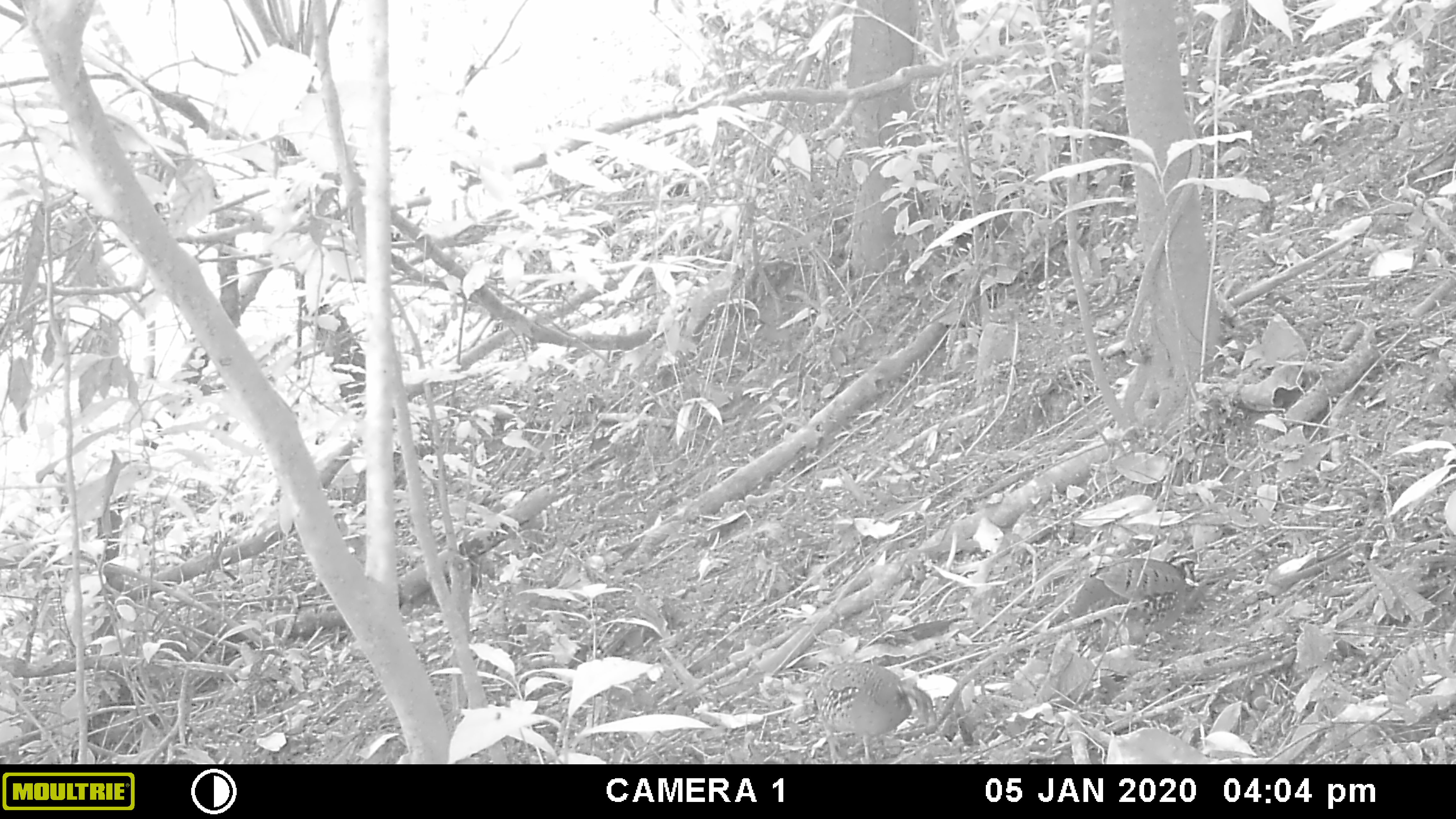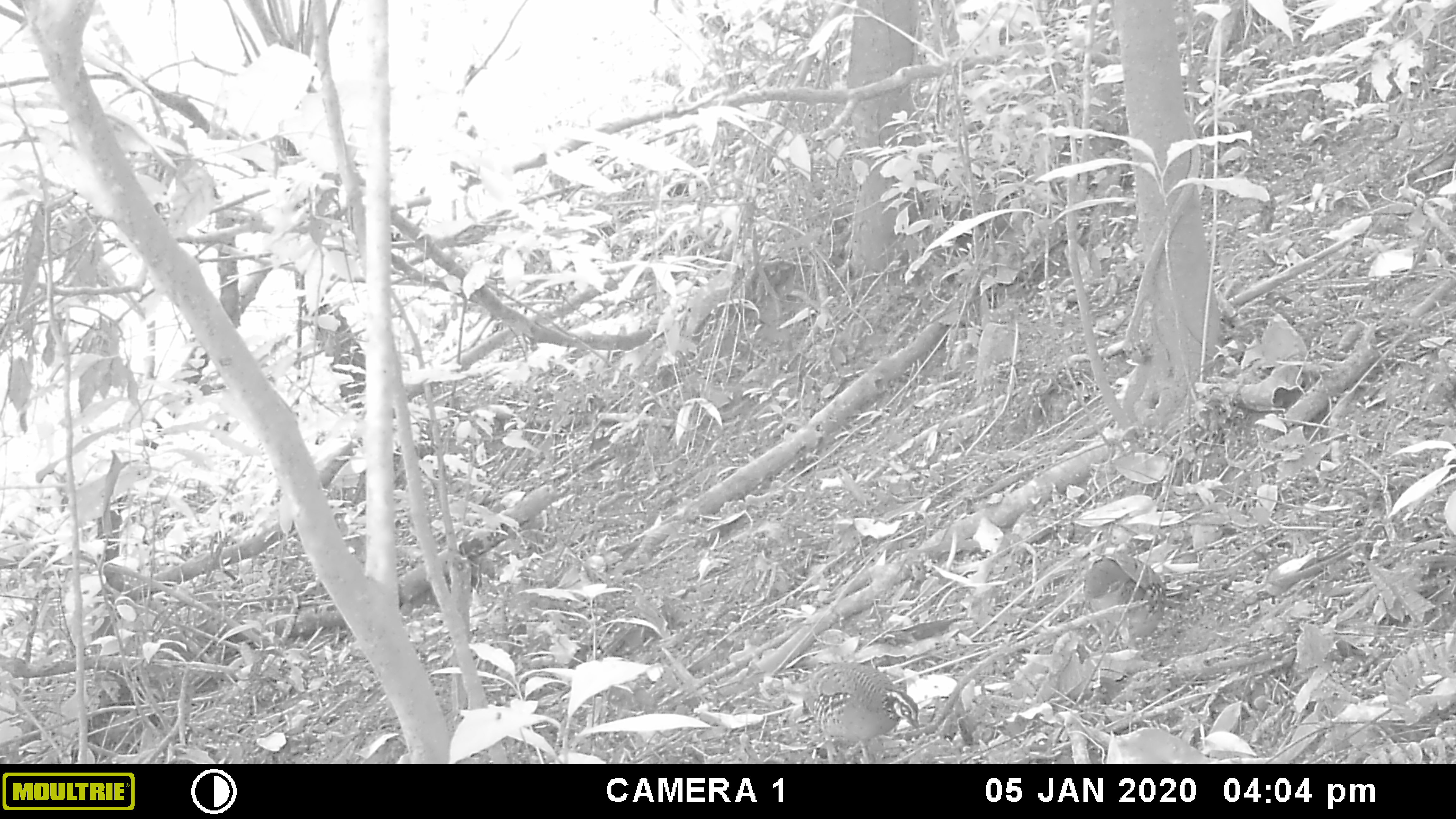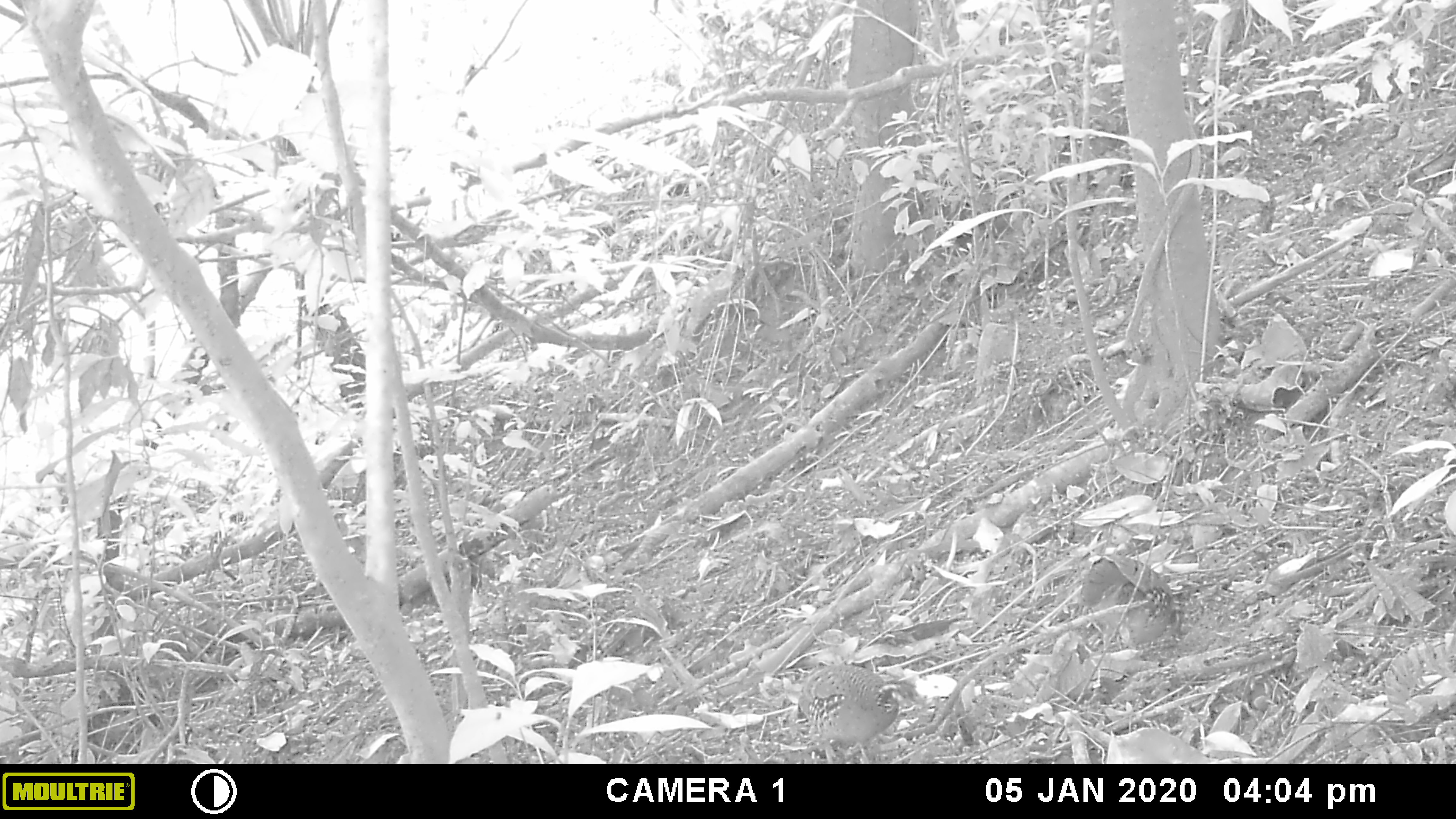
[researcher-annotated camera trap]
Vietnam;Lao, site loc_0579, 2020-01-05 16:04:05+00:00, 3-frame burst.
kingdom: Animalia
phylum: Chordata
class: Aves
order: Galliformes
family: Phasianidae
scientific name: Phasianidae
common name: partridge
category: unidentified partridge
Unidentified partridge (partridge) (Phasianidae). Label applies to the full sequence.